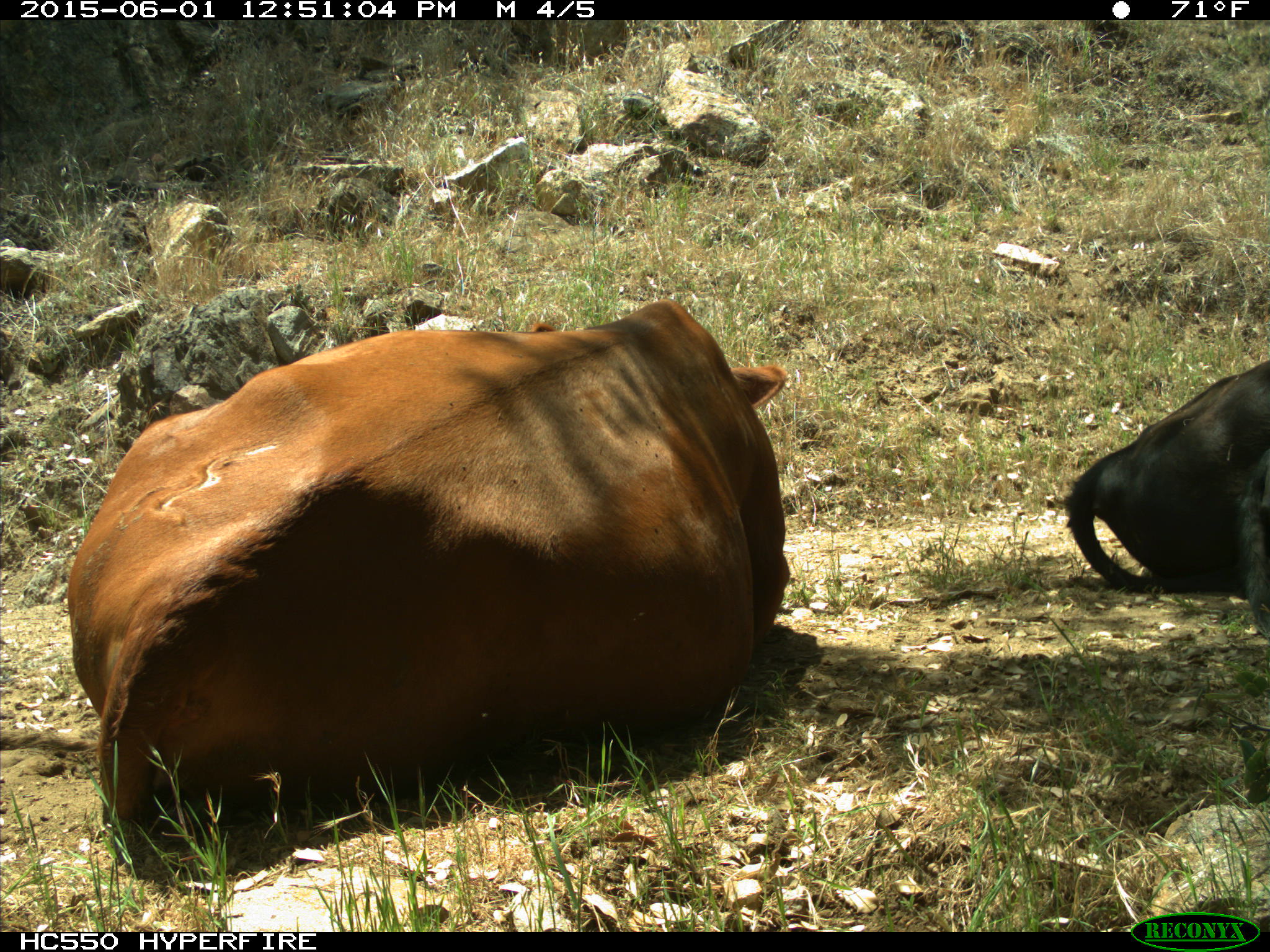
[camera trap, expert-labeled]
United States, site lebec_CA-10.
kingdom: Animalia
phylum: Chordata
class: Mammalia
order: Artiodactyla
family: Bovidae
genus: Bos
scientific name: Bos taurus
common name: domestic cow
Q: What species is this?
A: Bos taurus (domestic cow).